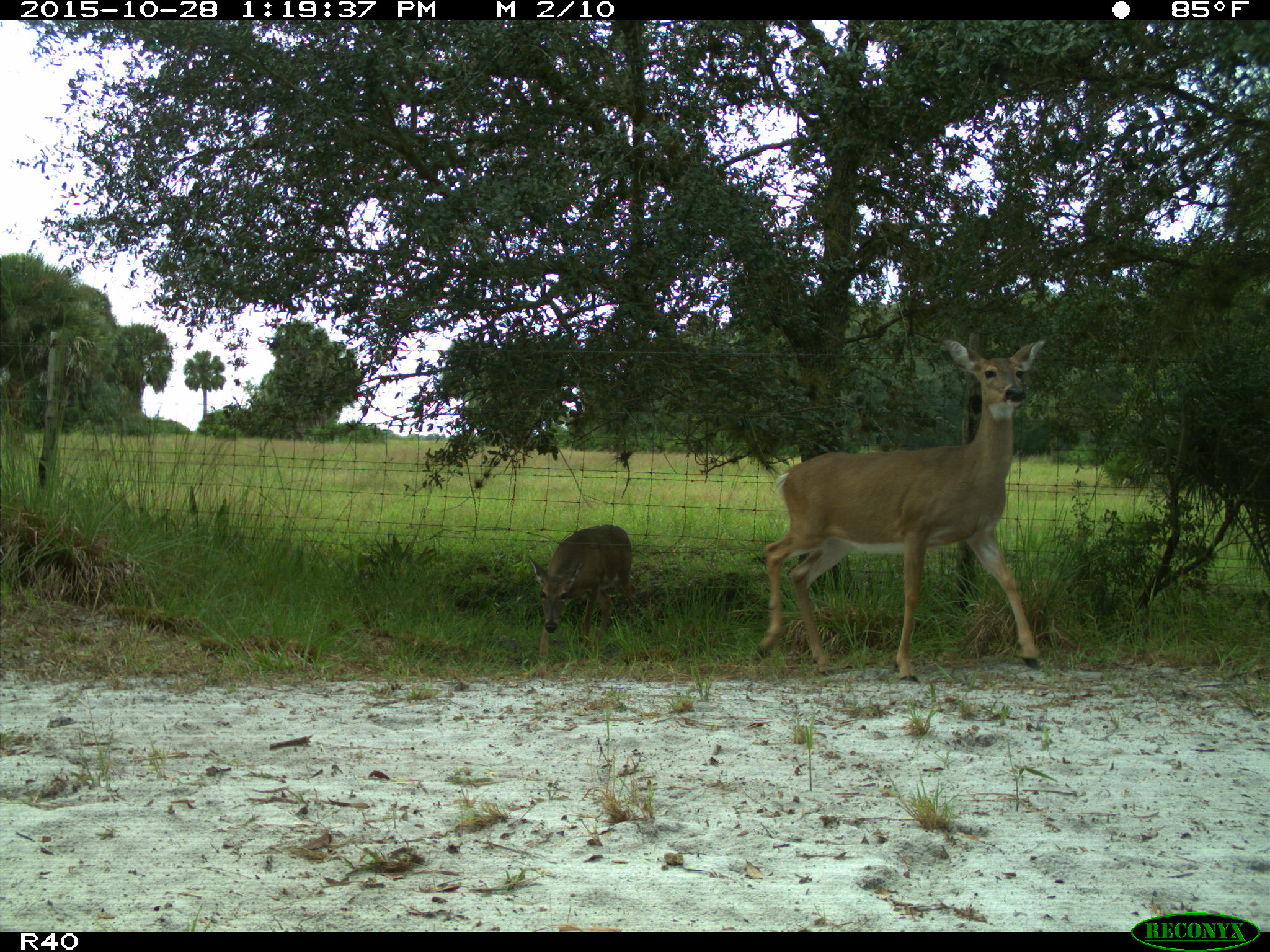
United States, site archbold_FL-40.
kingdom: Animalia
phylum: Chordata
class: Mammalia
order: Artiodactyla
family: Cervidae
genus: Odocoileus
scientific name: Odocoileus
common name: deer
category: unidentified deer